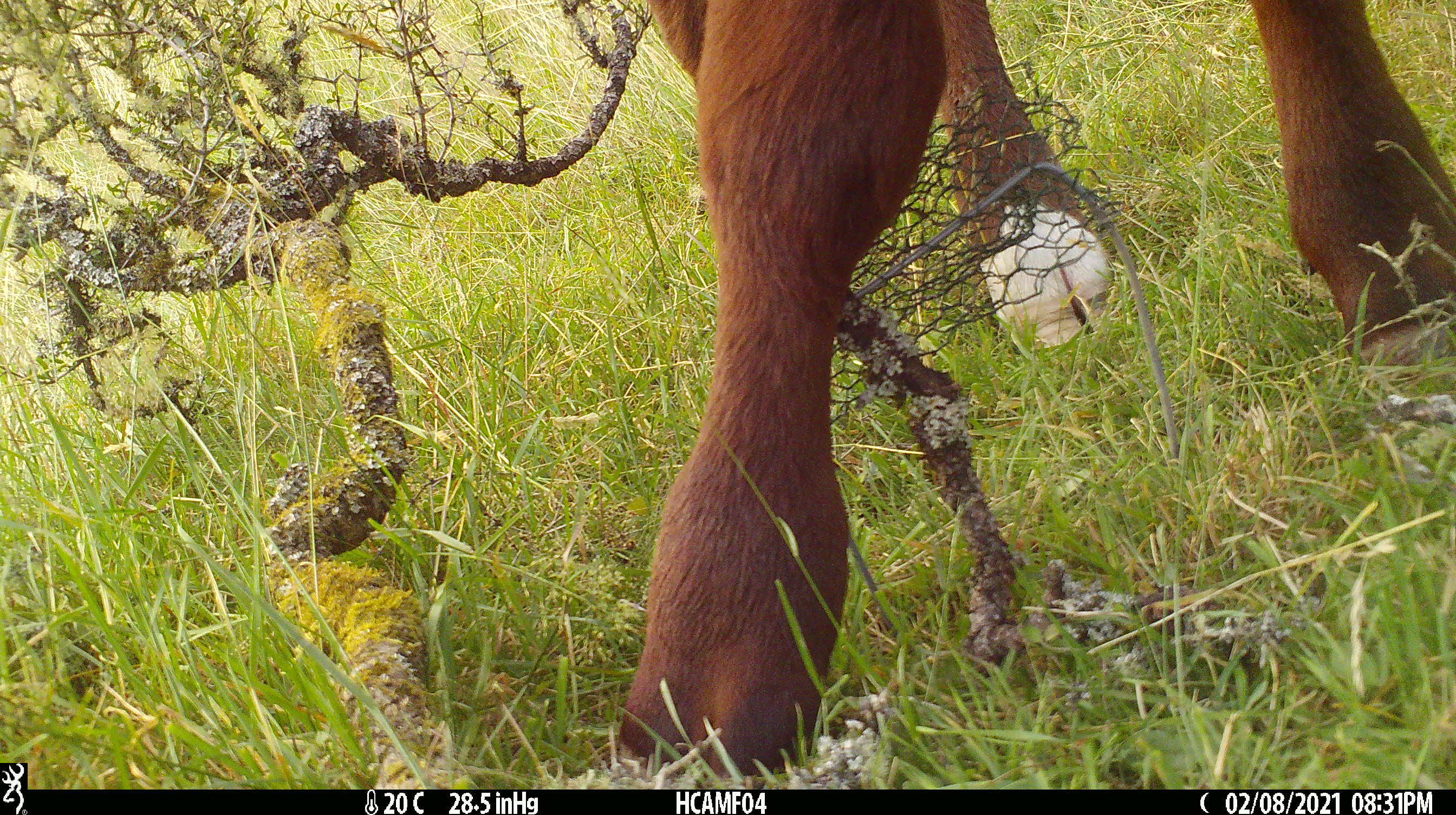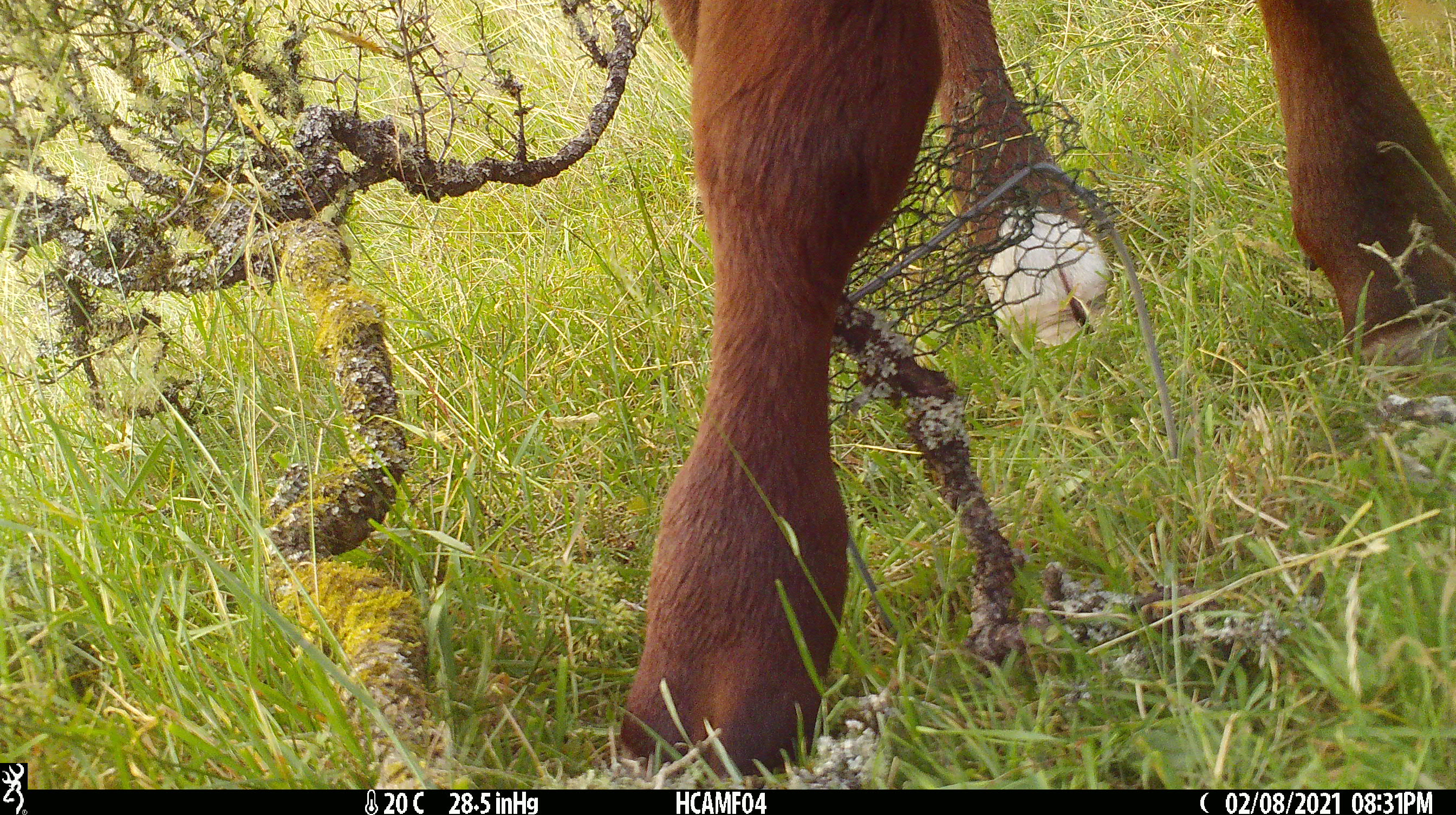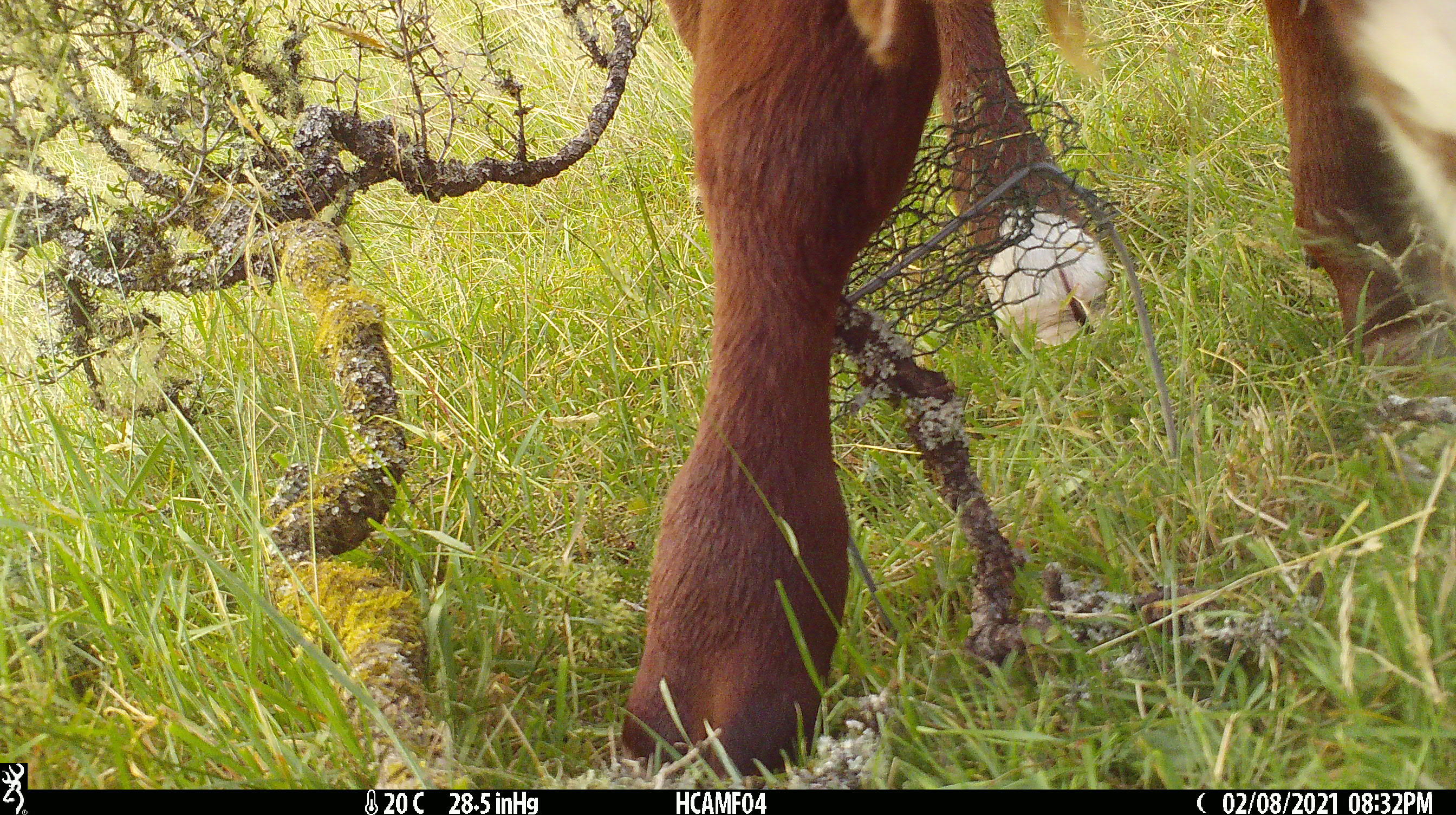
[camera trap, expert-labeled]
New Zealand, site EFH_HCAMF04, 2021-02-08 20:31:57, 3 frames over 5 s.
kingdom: Animalia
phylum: Chordata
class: Mammalia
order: Artiodactyla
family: Bovidae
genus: Bos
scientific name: Bos taurus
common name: domestic cow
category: cow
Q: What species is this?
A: Cow (domestic cow) (Bos taurus).